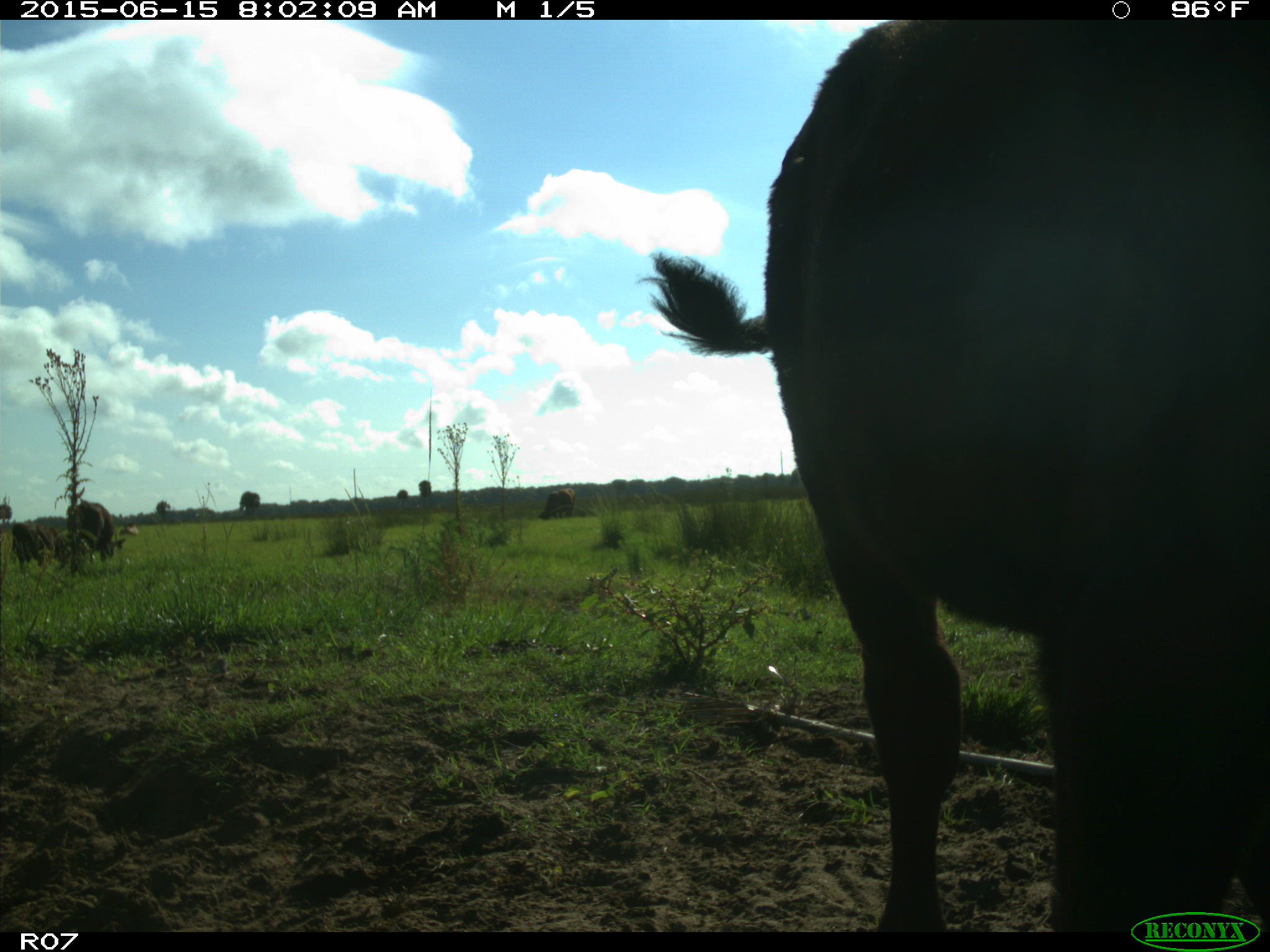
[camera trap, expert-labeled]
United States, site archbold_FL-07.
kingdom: Animalia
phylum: Chordata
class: Mammalia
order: Artiodactyla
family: Bovidae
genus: Bos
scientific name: Bos taurus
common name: domestic cow